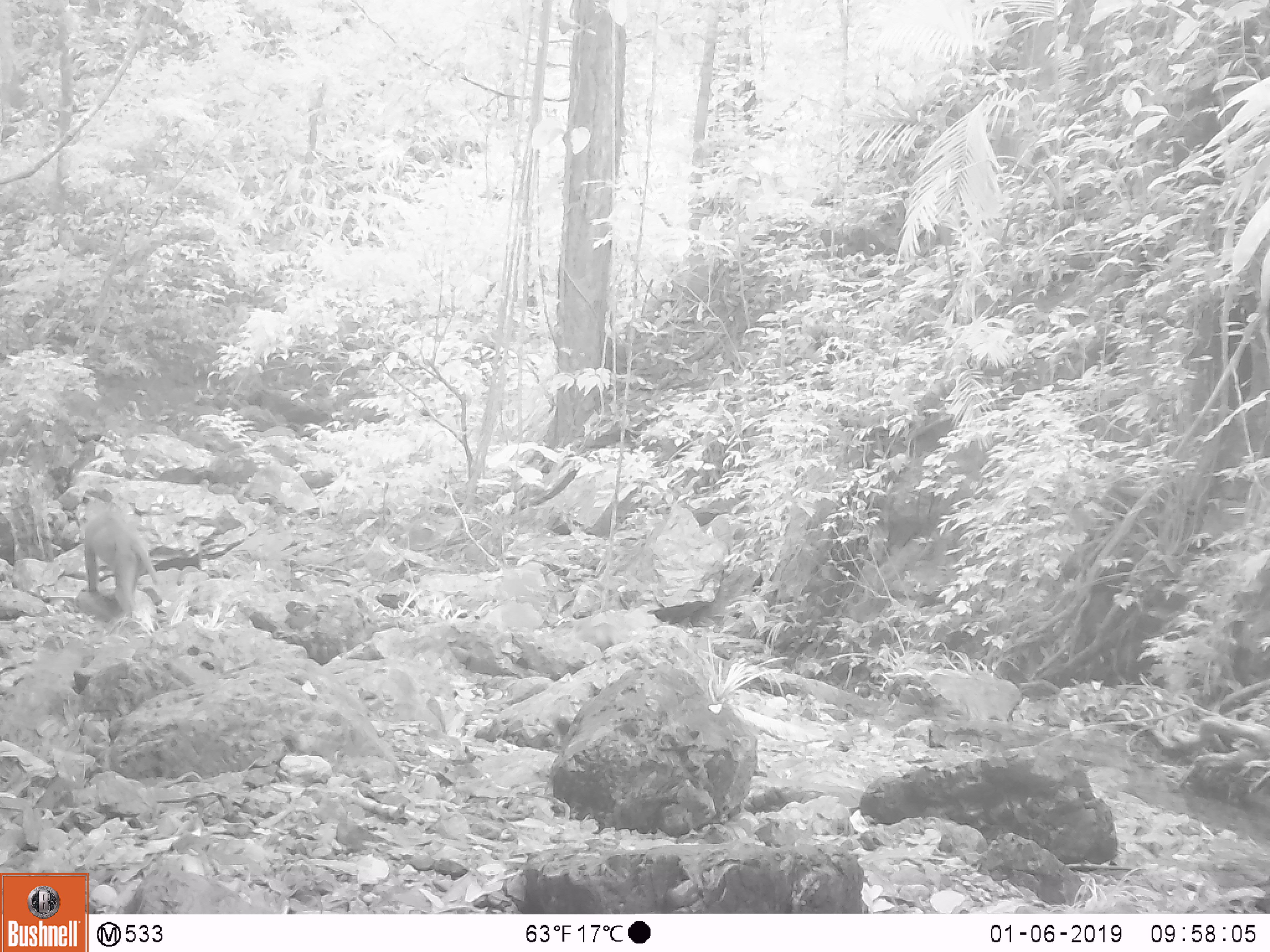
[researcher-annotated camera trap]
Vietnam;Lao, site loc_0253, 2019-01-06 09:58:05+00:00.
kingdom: Animalia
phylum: Chordata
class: Mammalia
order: Primates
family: Cercopithecidae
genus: Macaca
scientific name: Macaca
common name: macaques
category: assam or rhesus macaque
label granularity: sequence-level